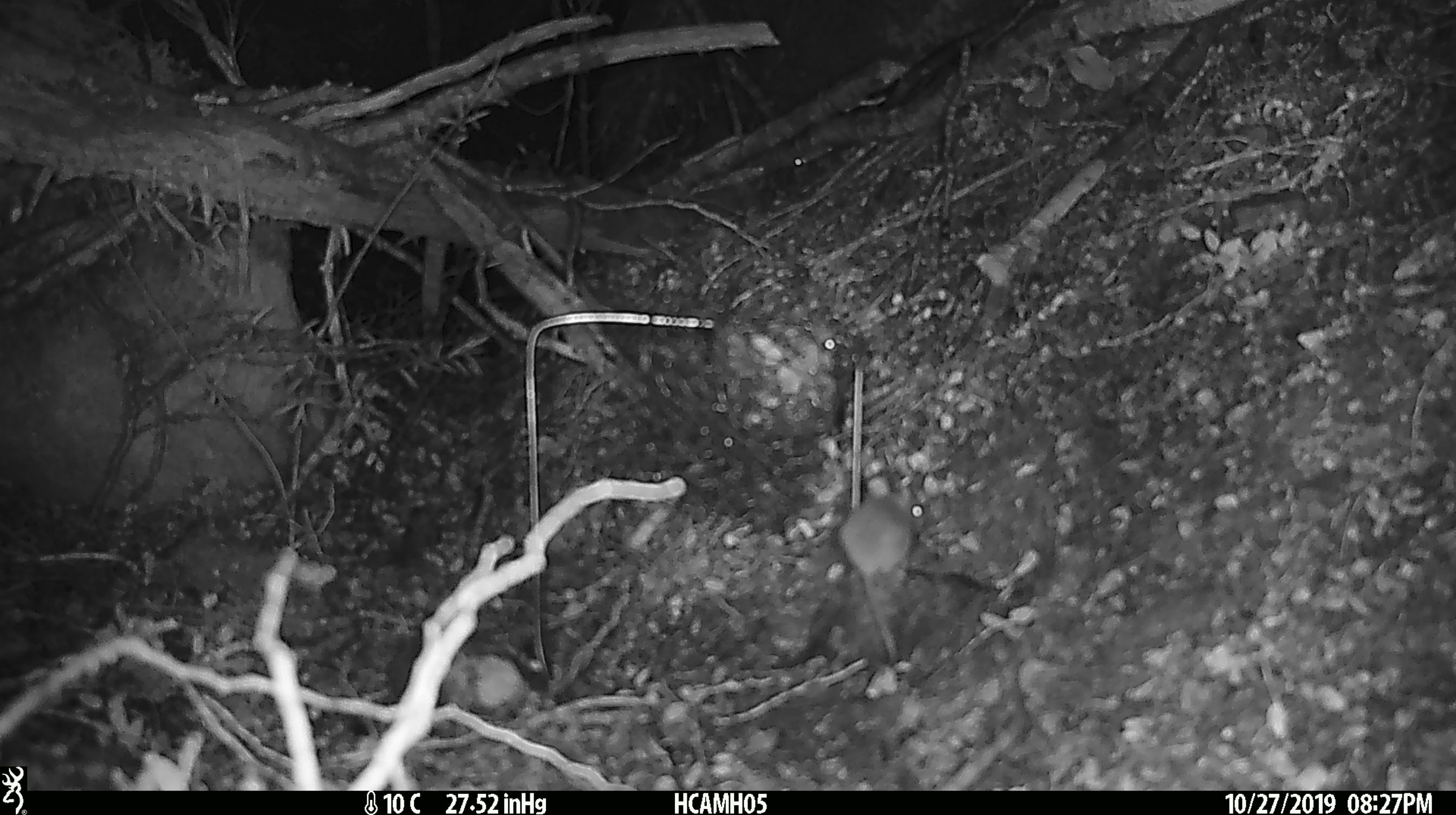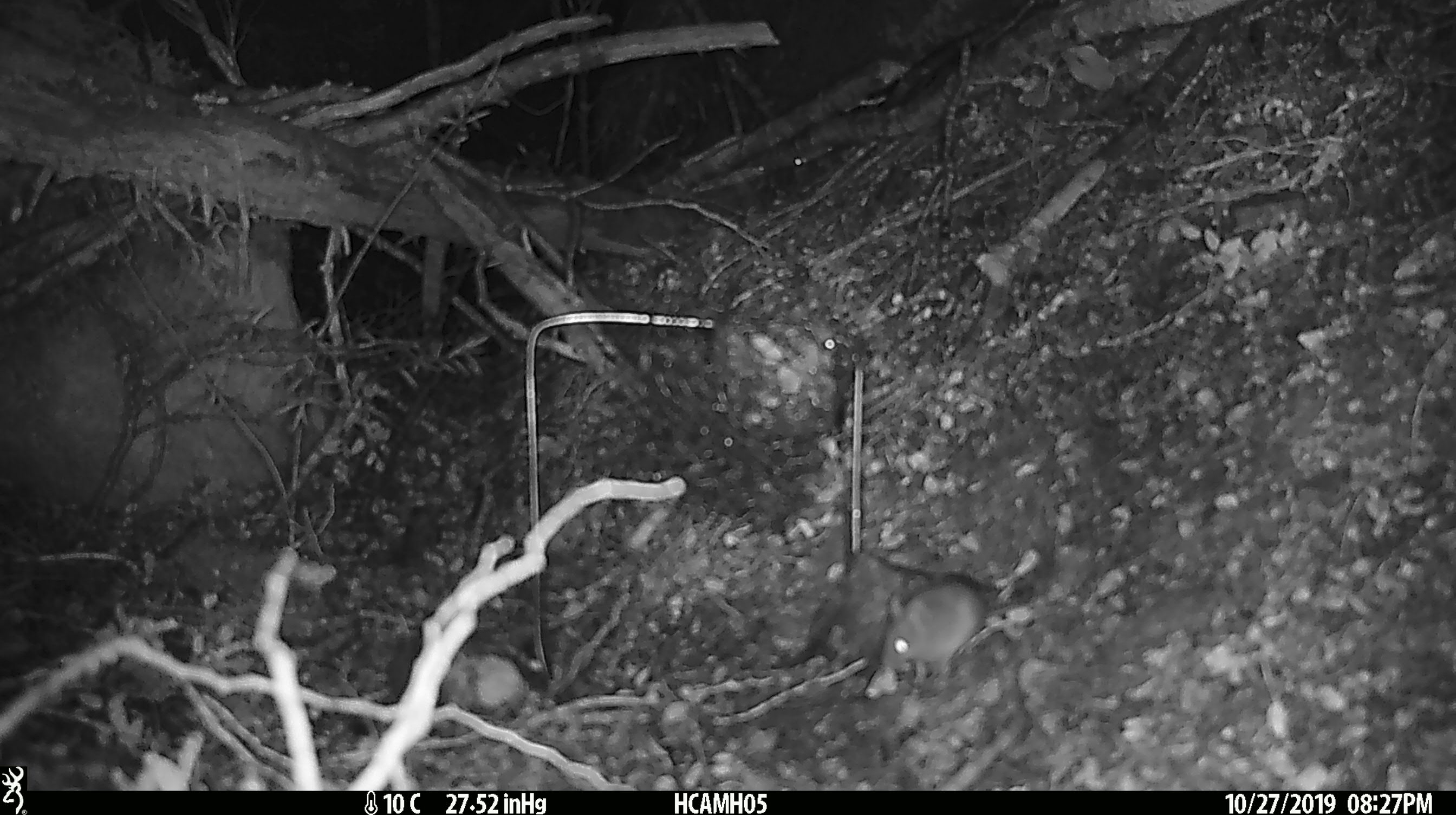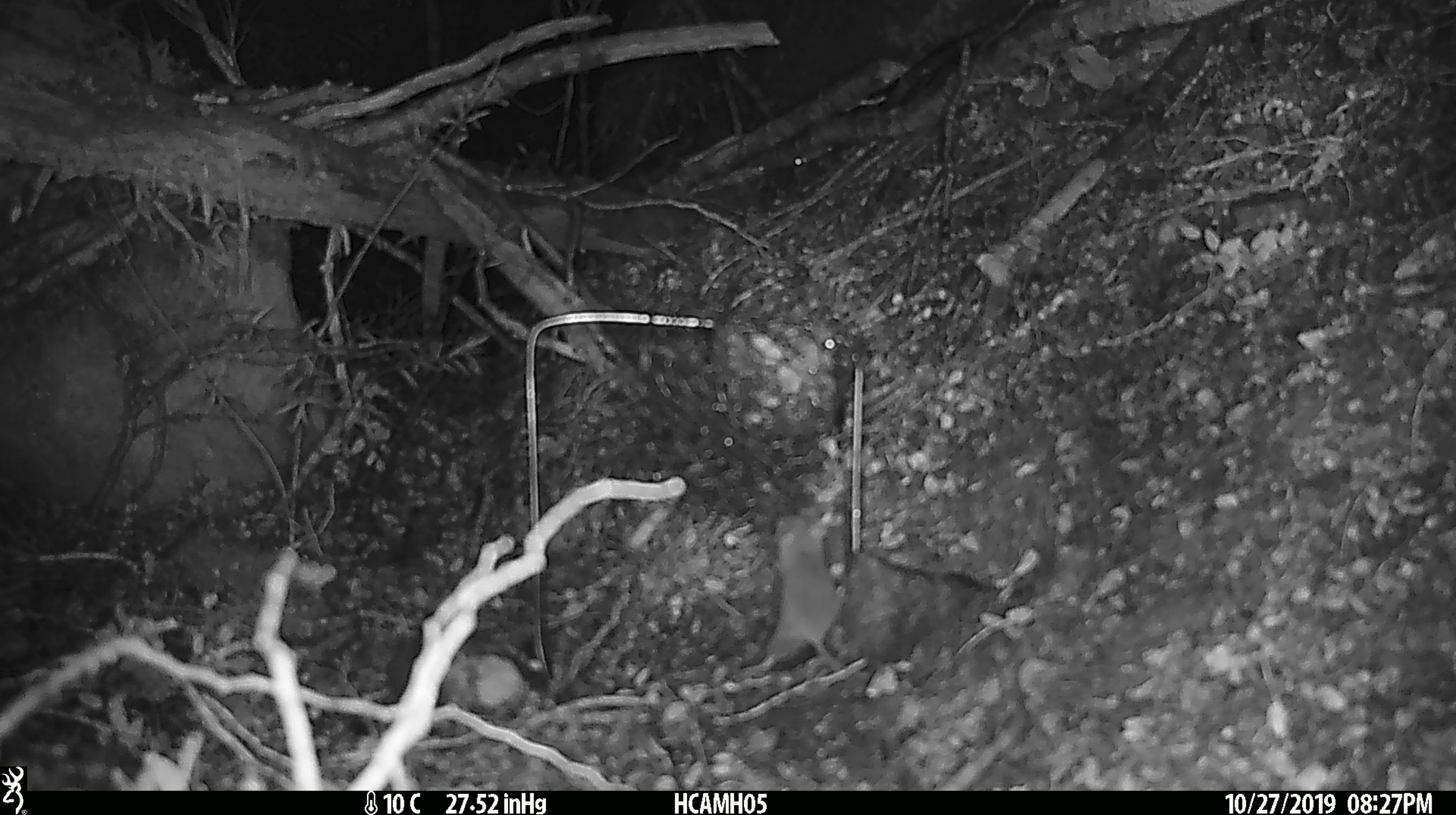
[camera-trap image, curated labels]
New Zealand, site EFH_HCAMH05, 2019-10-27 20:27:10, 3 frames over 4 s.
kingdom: Animalia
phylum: Chordata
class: Mammalia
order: Rodentia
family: Muridae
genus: Mus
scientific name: Mus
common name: mouse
Mouse (Mus).